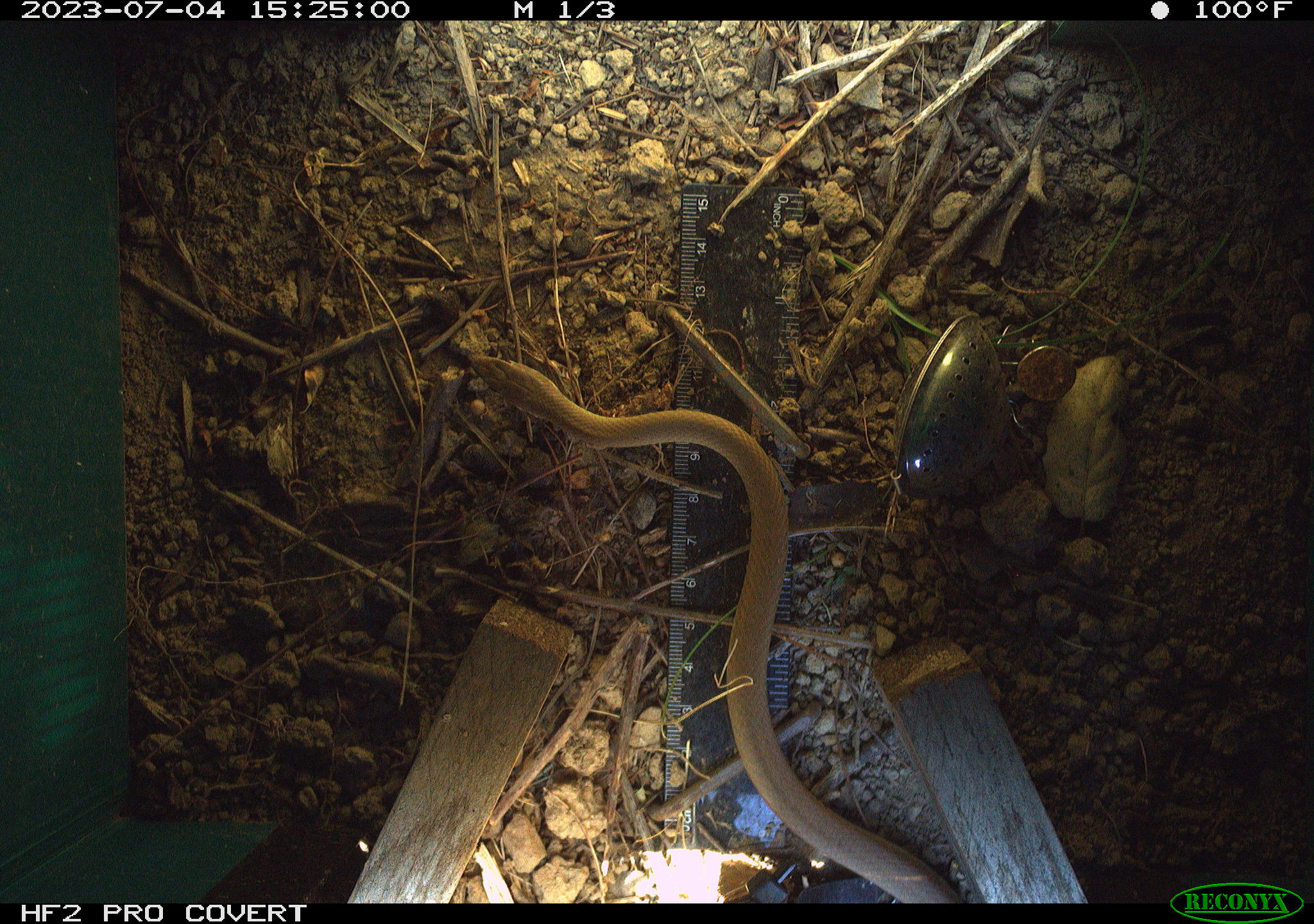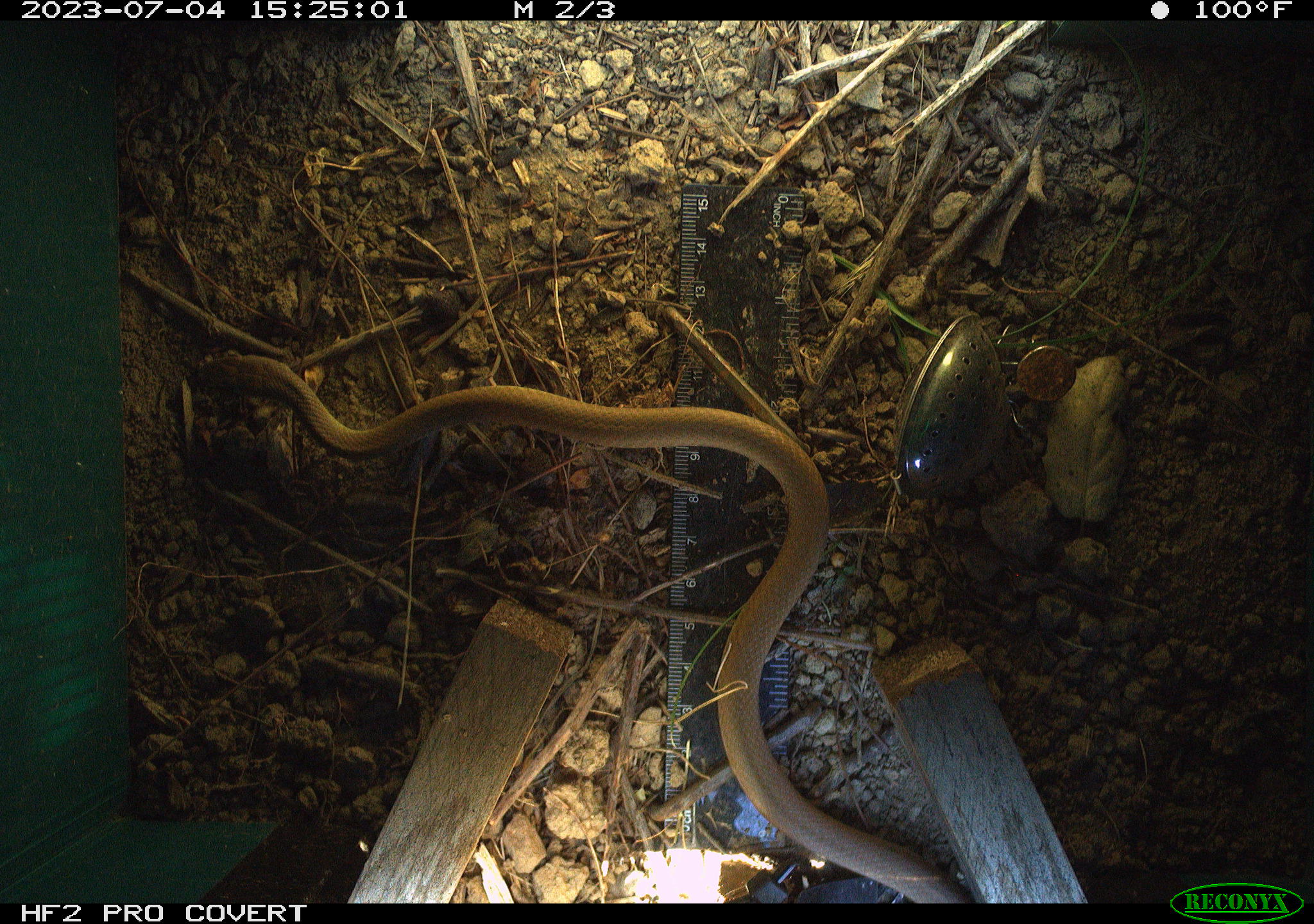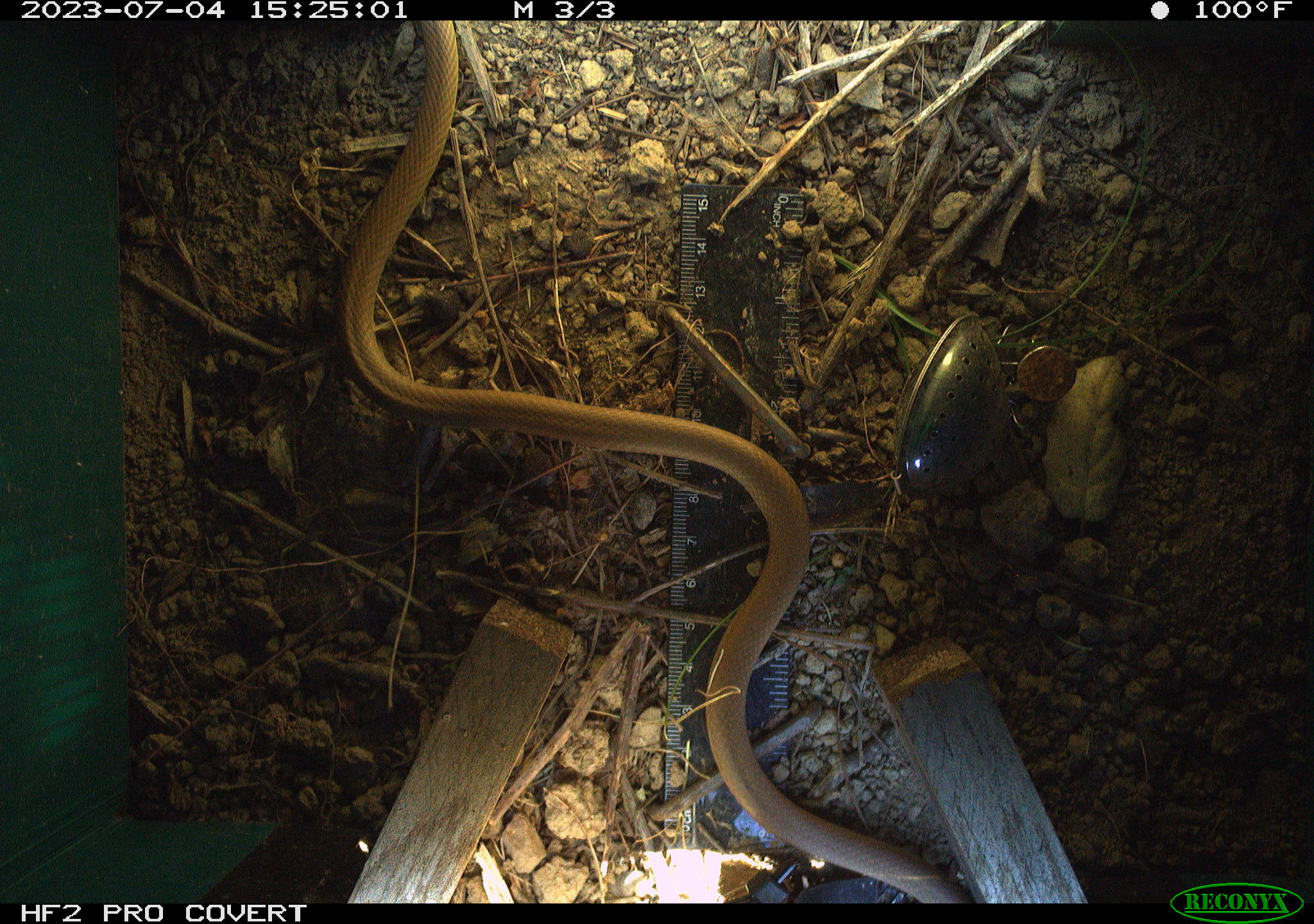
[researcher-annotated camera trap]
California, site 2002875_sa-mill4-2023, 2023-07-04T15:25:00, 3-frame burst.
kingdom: Animalia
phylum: Chordata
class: Reptilia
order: Squamata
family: Colubridae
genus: Coluber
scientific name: Coluber constrictor mormon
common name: western yellow-bellied racer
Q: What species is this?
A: Western yellow-bellied racer (Coluber constrictor mormon).